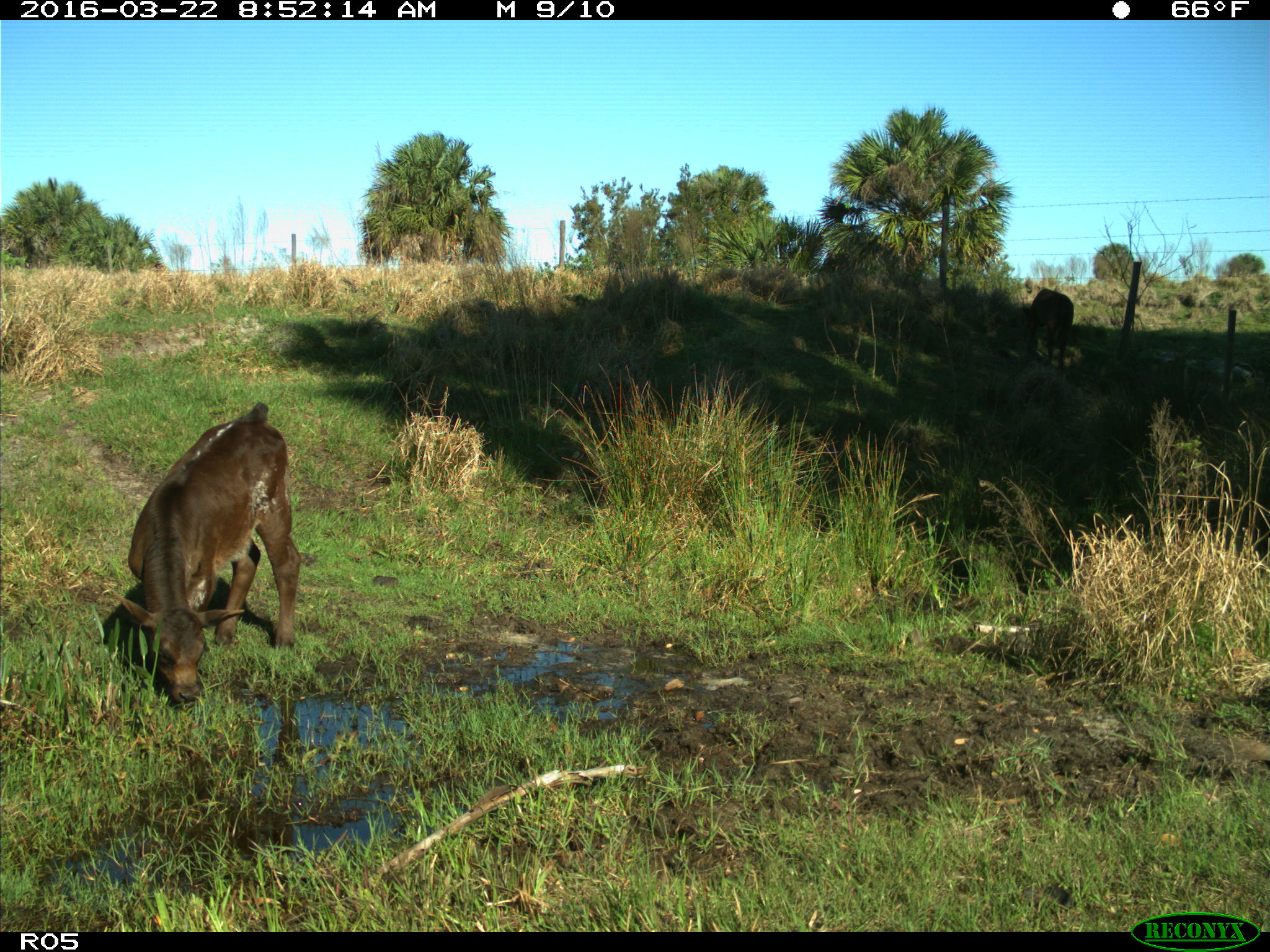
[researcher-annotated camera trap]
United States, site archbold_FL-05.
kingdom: Animalia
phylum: Chordata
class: Mammalia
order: Artiodactyla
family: Bovidae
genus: Bos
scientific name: Bos taurus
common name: domestic cow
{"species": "Bos taurus (domestic cow)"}